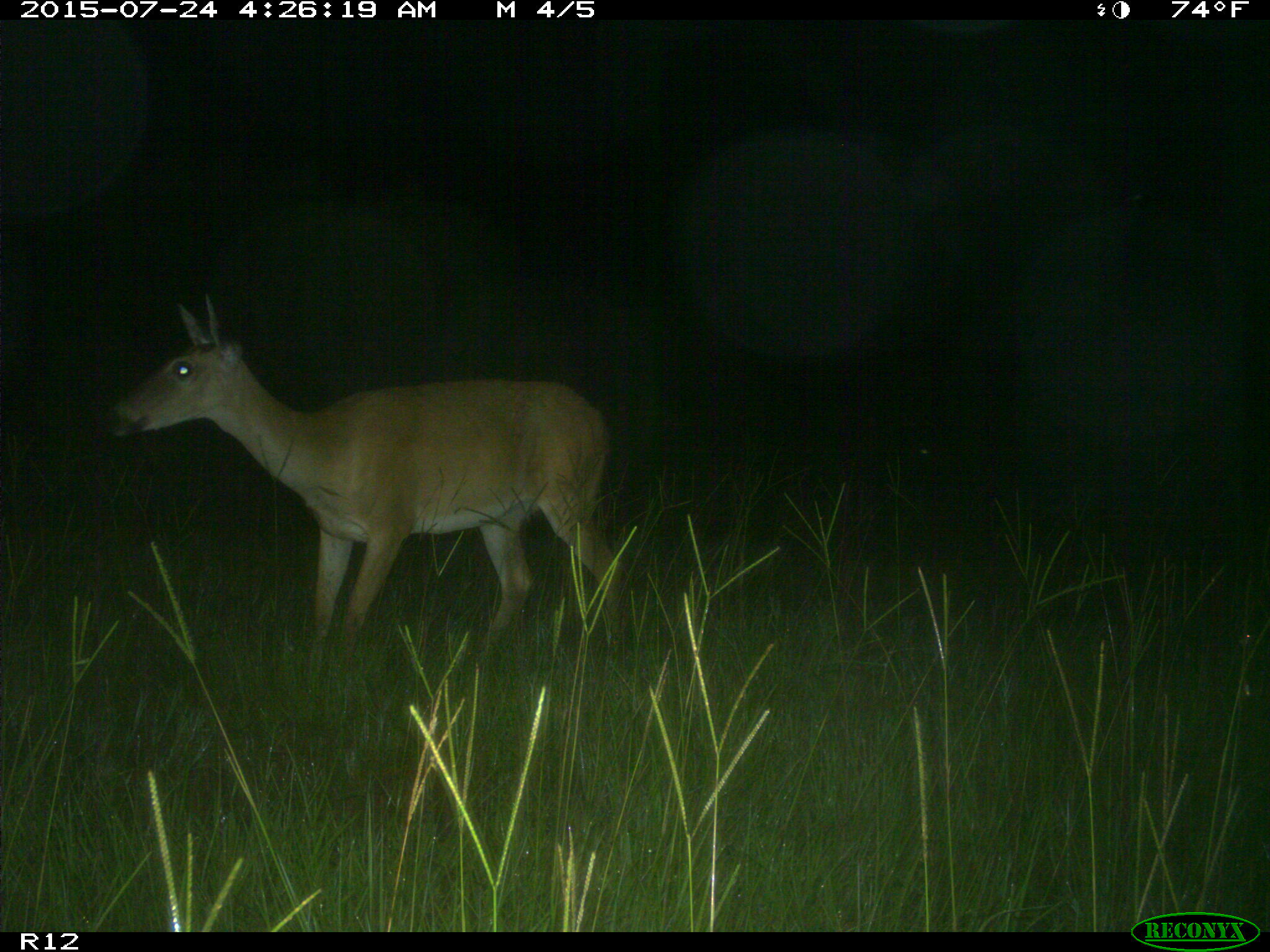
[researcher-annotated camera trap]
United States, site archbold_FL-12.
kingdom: Animalia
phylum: Chordata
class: Mammalia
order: Artiodactyla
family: Cervidae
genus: Odocoileus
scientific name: Odocoileus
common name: deer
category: unidentified deer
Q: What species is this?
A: Unidentified deer (deer) (Odocoileus).